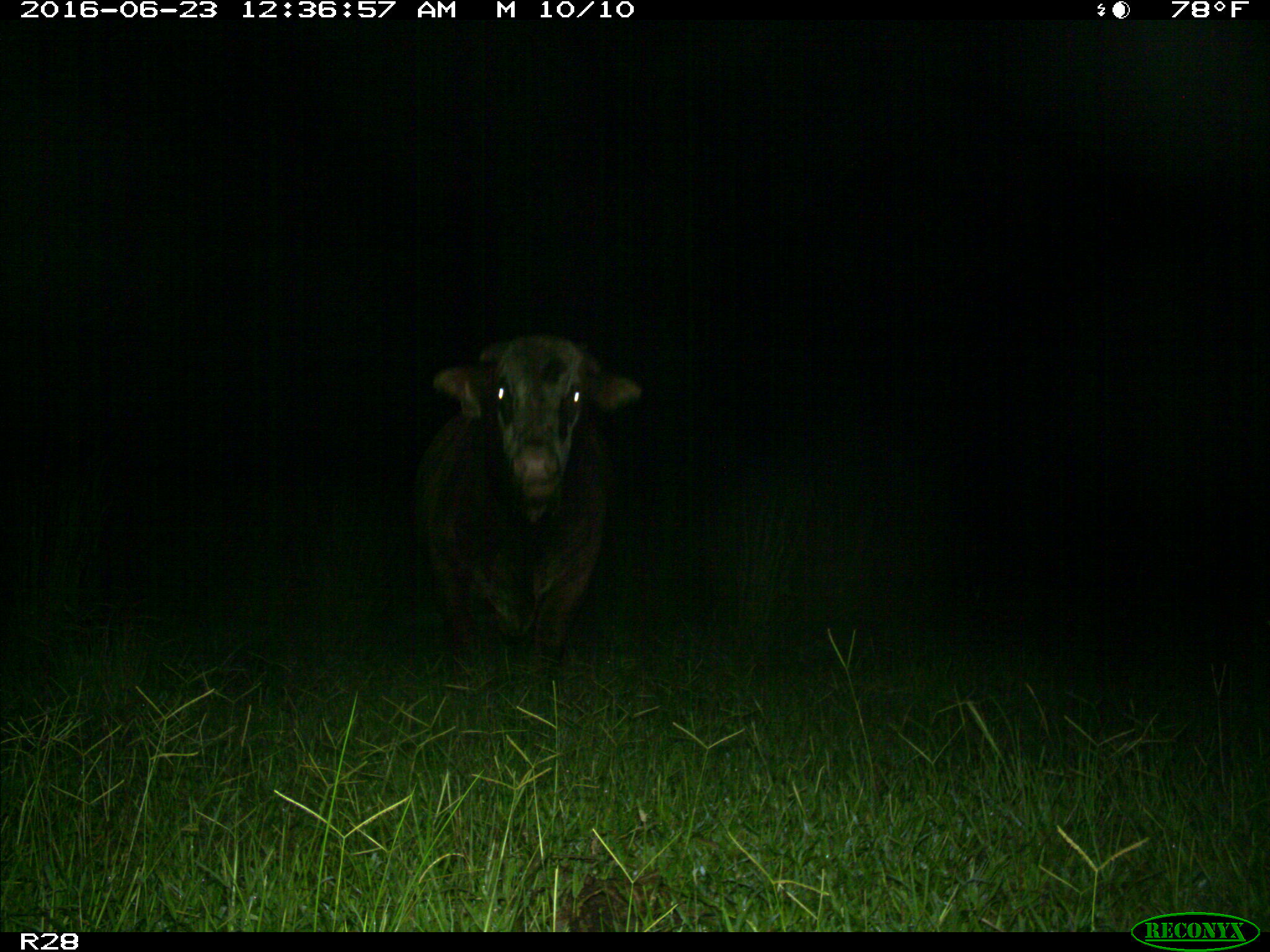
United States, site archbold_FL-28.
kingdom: Animalia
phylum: Chordata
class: Mammalia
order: Artiodactyla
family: Bovidae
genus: Bos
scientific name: Bos taurus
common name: domestic cow